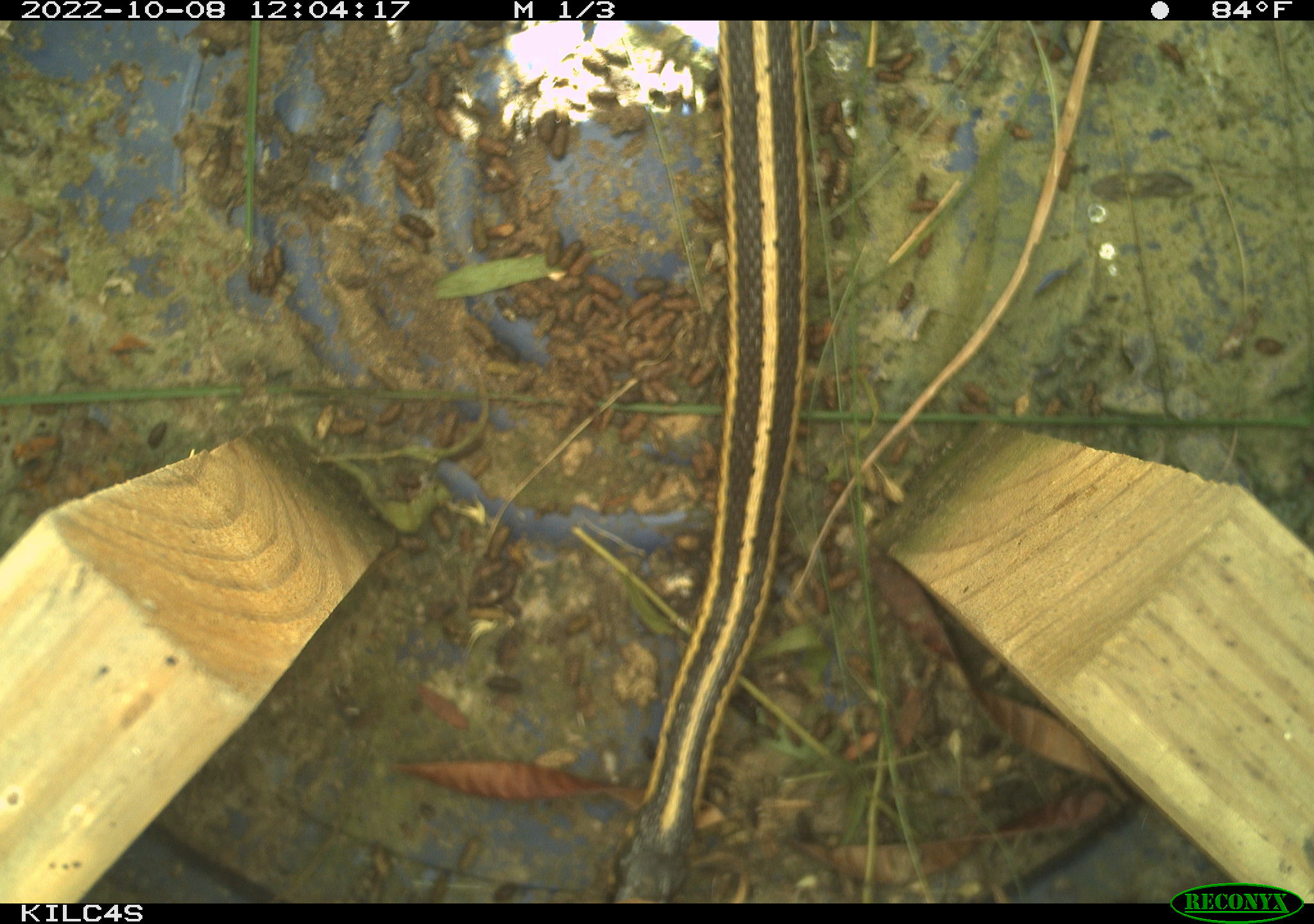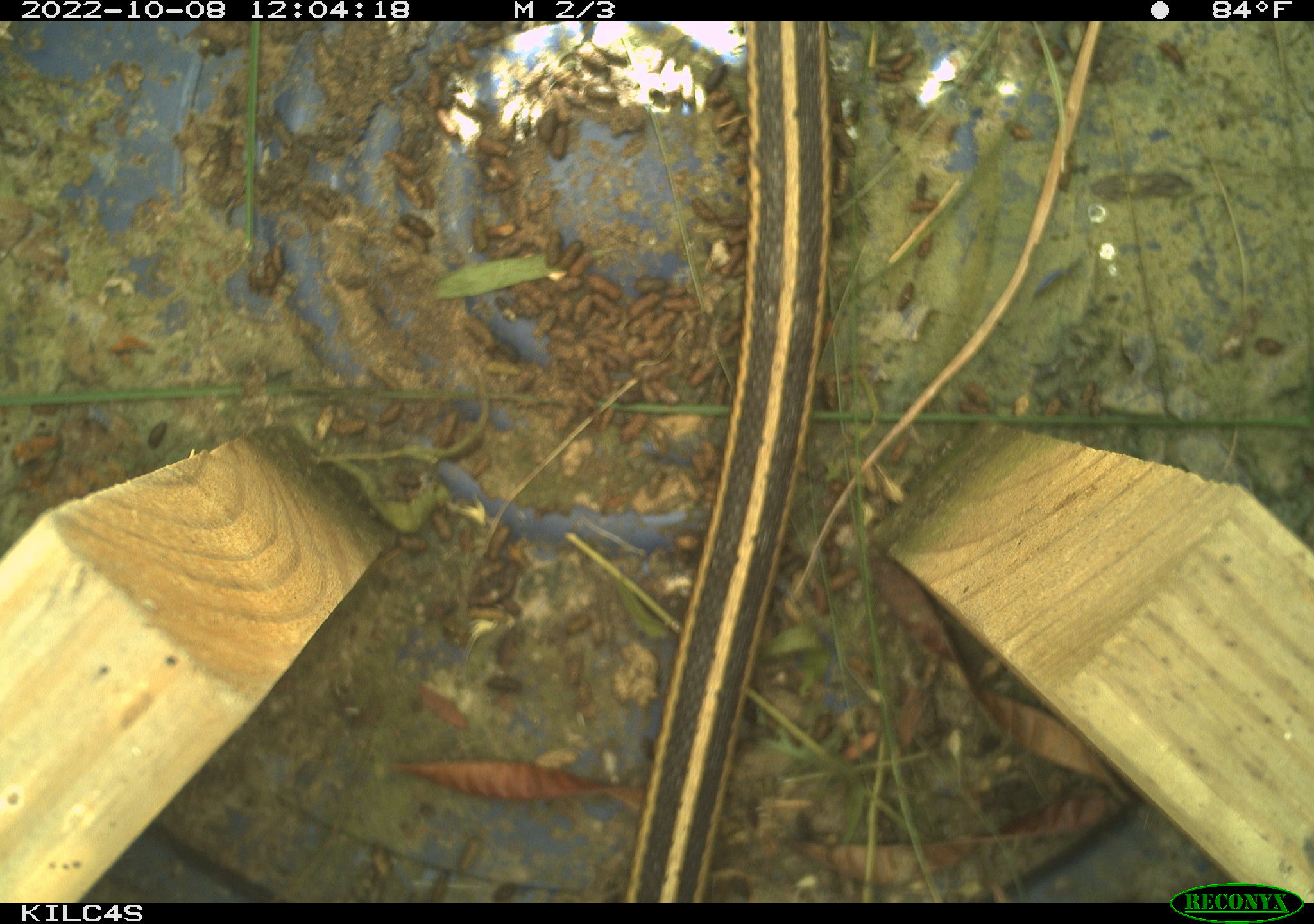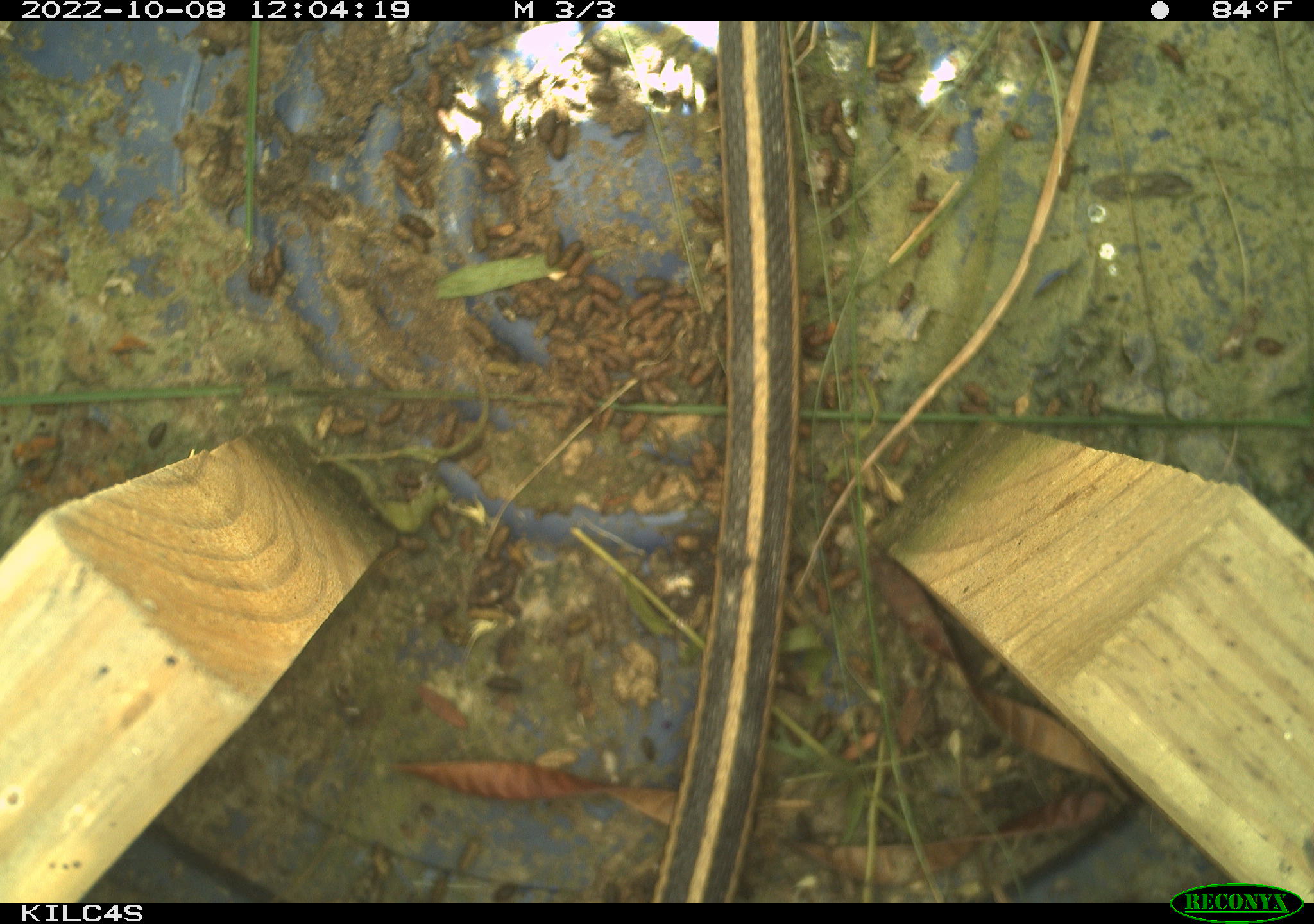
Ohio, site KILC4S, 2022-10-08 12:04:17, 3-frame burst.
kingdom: Animalia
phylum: Chordata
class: Reptilia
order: Squamata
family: Colubridae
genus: Thamnophis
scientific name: Thamnophis sirtalis sirtalis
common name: eastern gartersnake